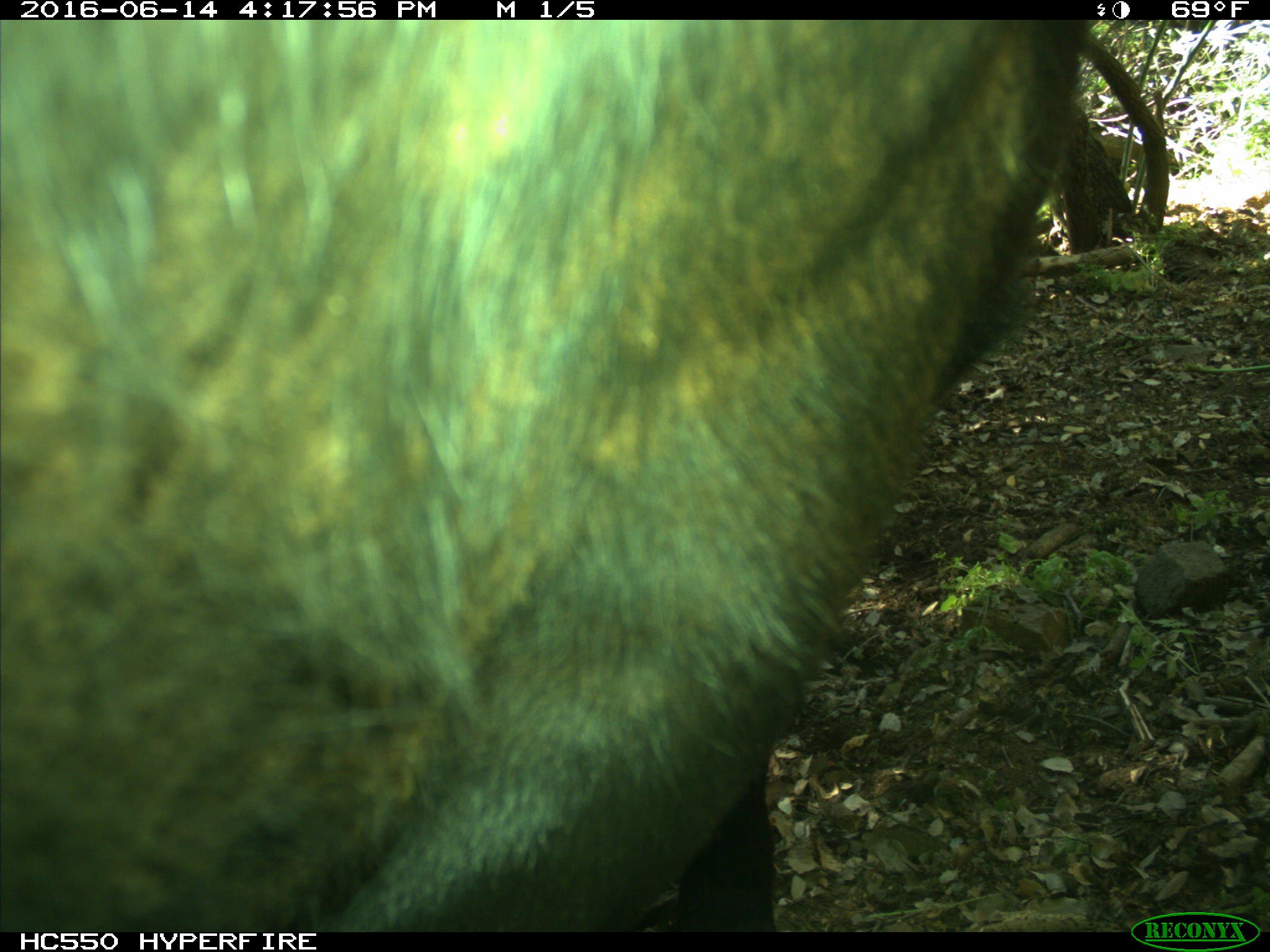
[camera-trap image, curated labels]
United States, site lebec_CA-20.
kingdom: Animalia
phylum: Chordata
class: Mammalia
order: Artiodactyla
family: Bovidae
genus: Bos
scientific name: Bos taurus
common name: domestic cow